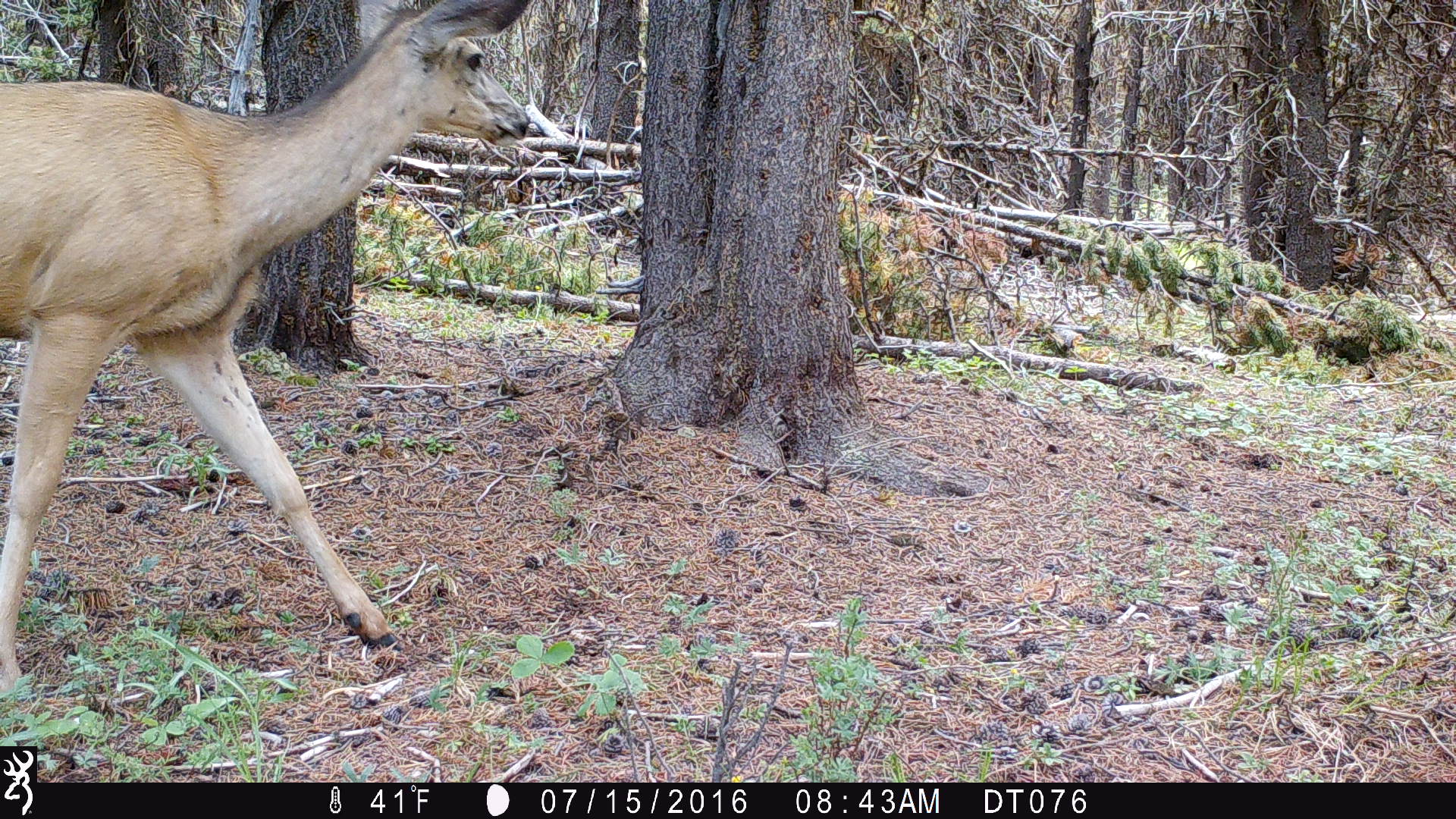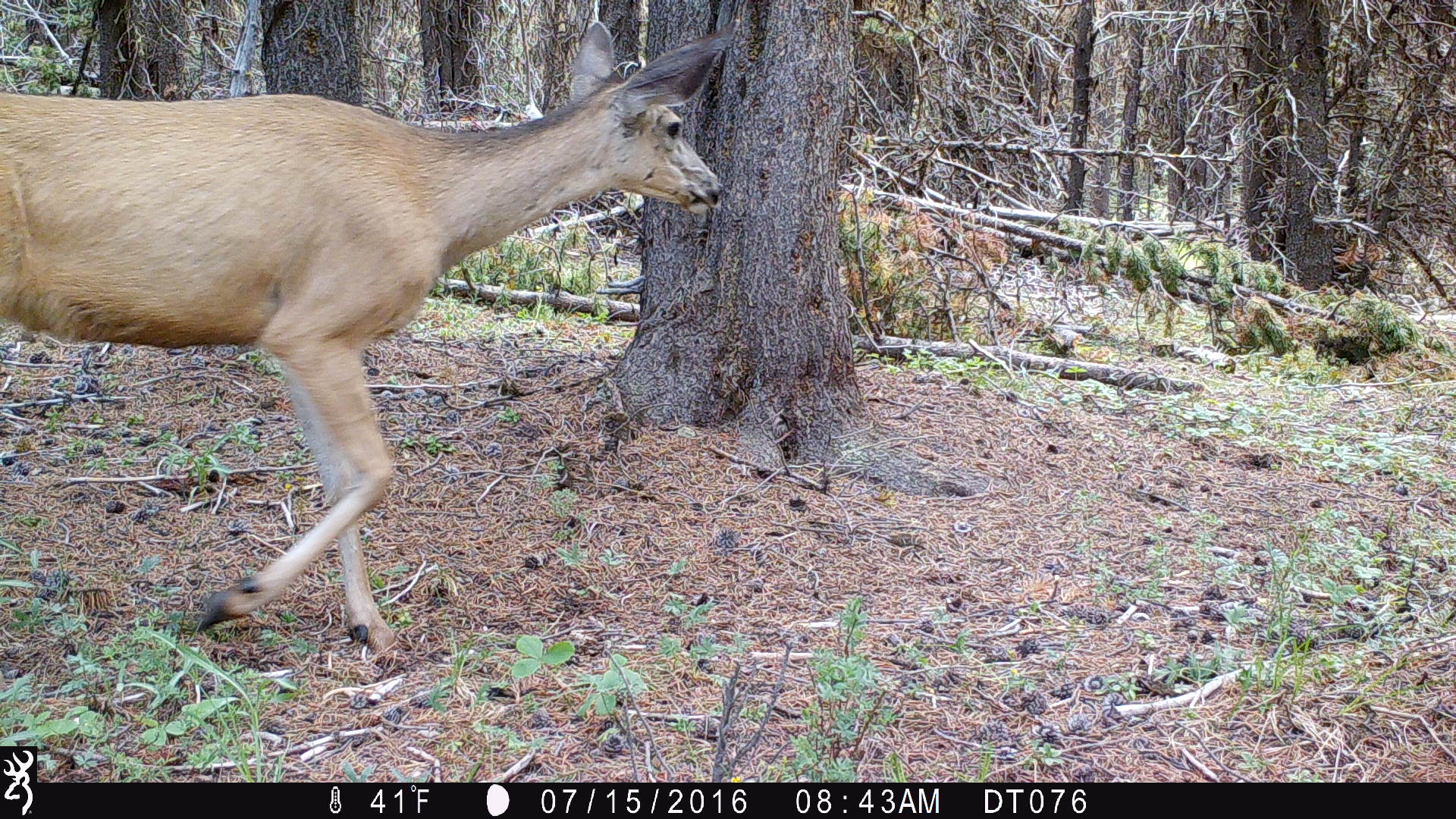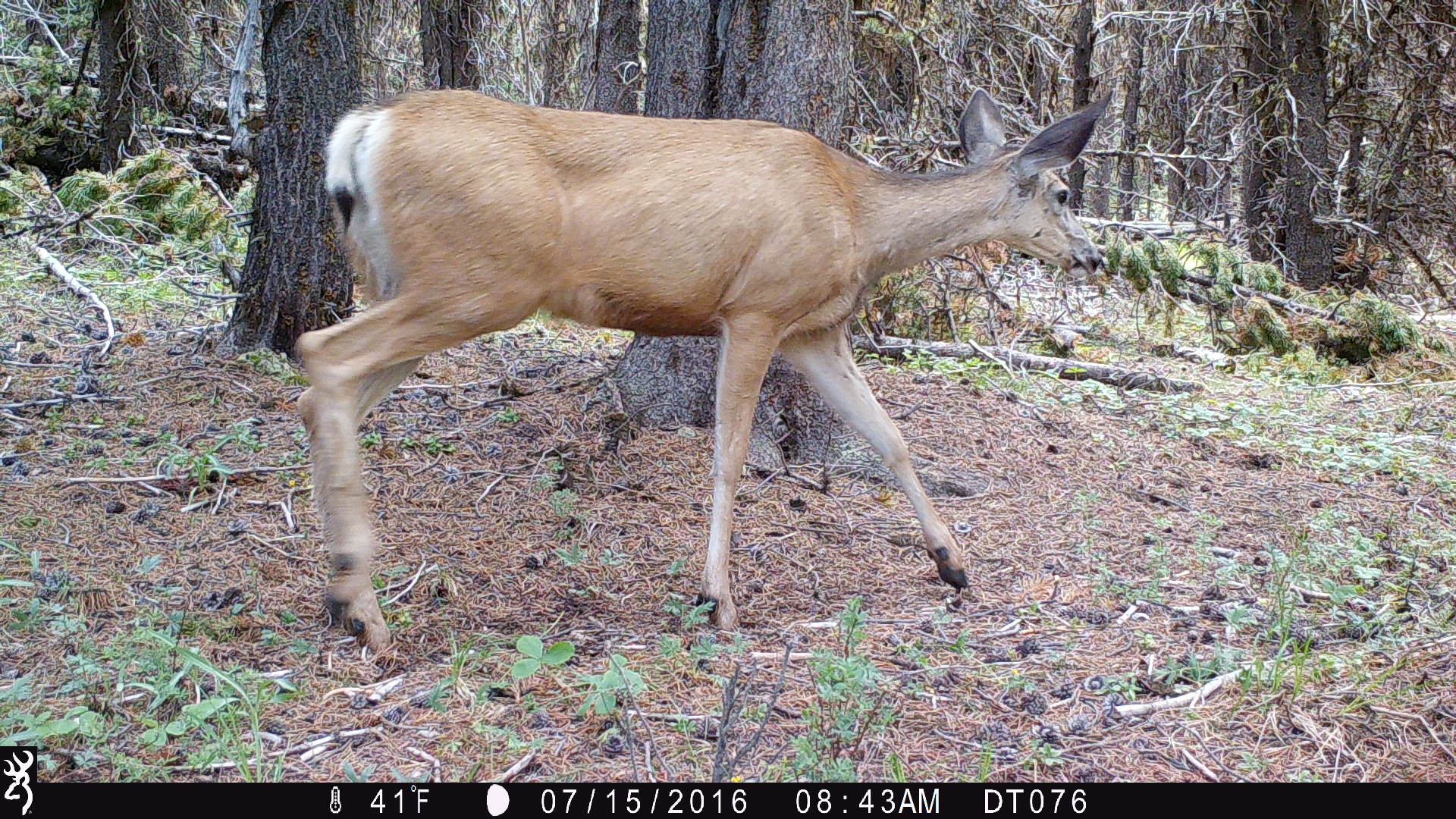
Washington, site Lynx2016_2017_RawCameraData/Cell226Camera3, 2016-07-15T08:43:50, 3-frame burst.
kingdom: Animalia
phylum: Chordata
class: Mammalia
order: Artiodactyla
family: Cervidae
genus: Odocoileus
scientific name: Odocoileus hemionus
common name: mule deer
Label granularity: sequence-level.